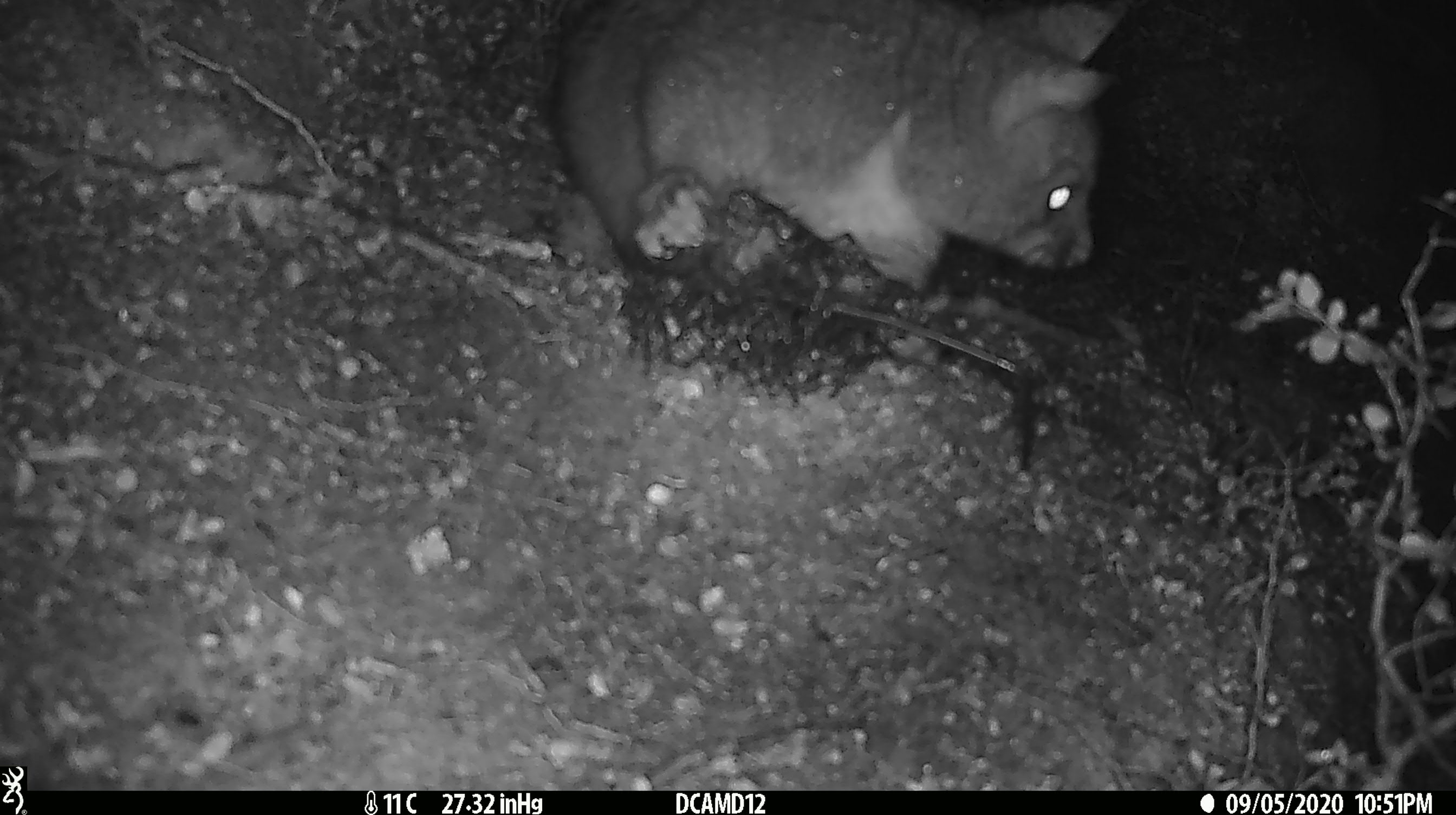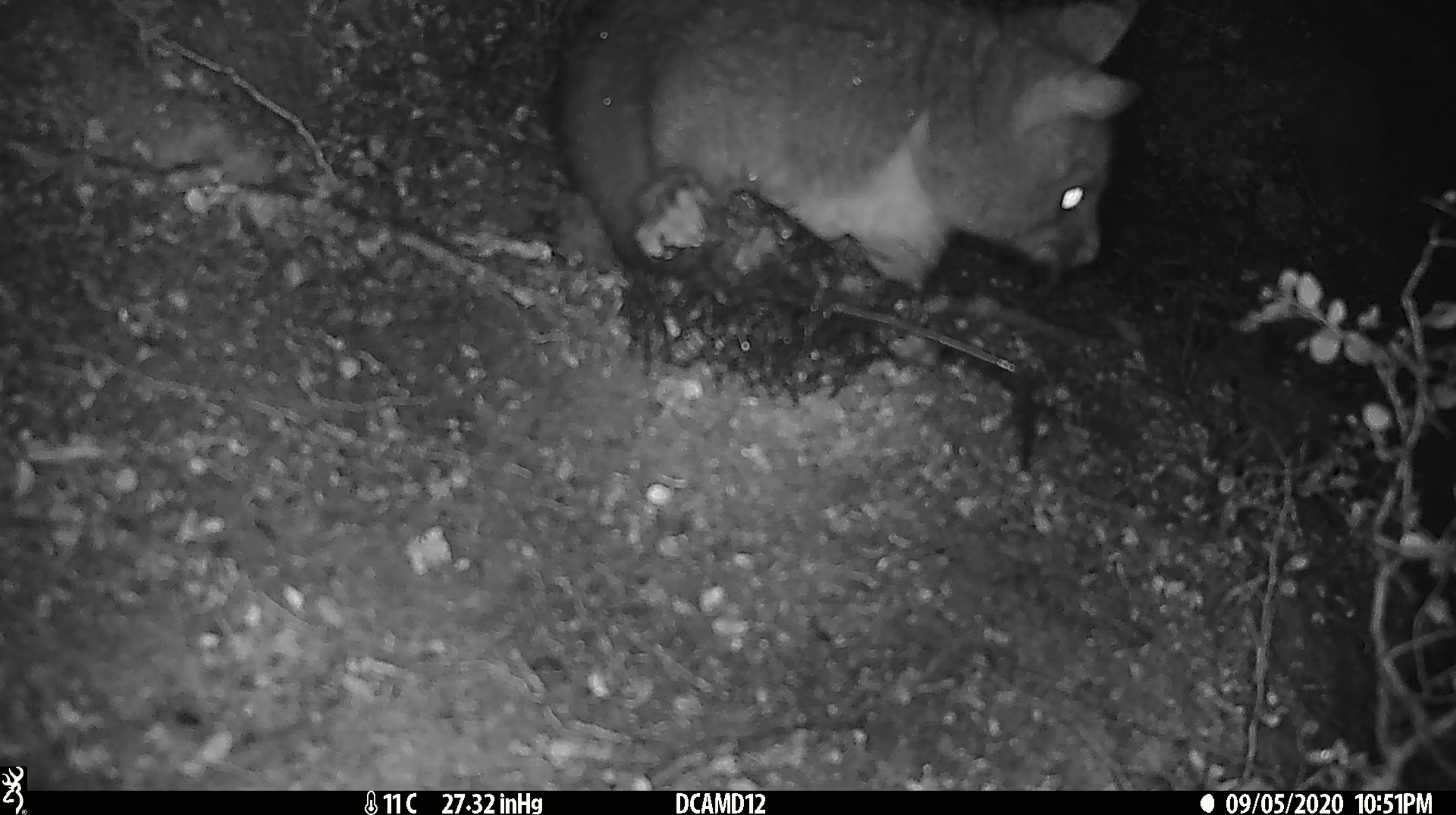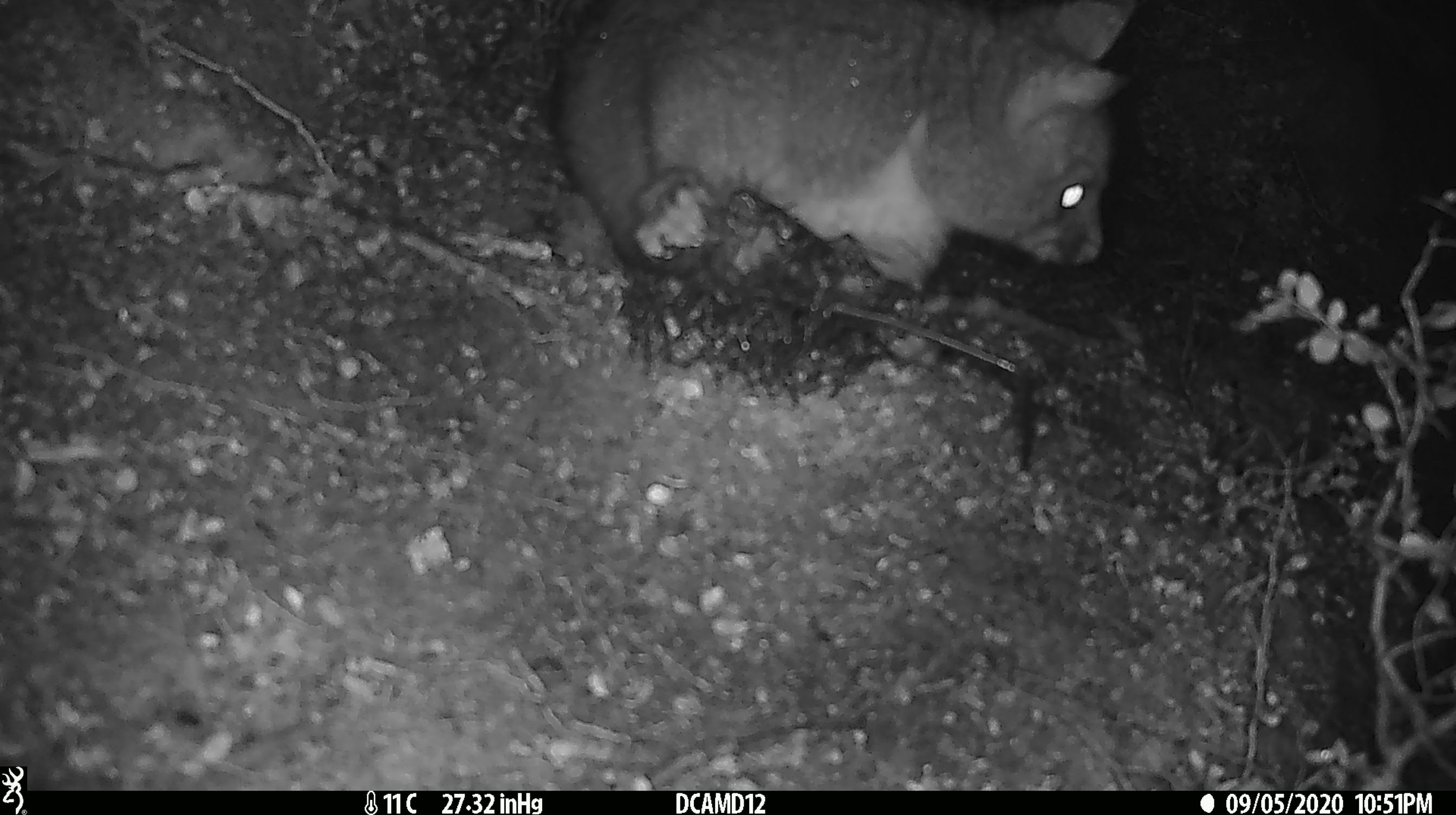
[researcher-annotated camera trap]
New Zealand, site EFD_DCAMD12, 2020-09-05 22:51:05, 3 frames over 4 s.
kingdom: Animalia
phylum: Chordata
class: Mammalia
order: Diprotodontia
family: Phalangeridae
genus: Trichosurus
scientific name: Trichosurus vulpecula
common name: common brushtail possum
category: possum